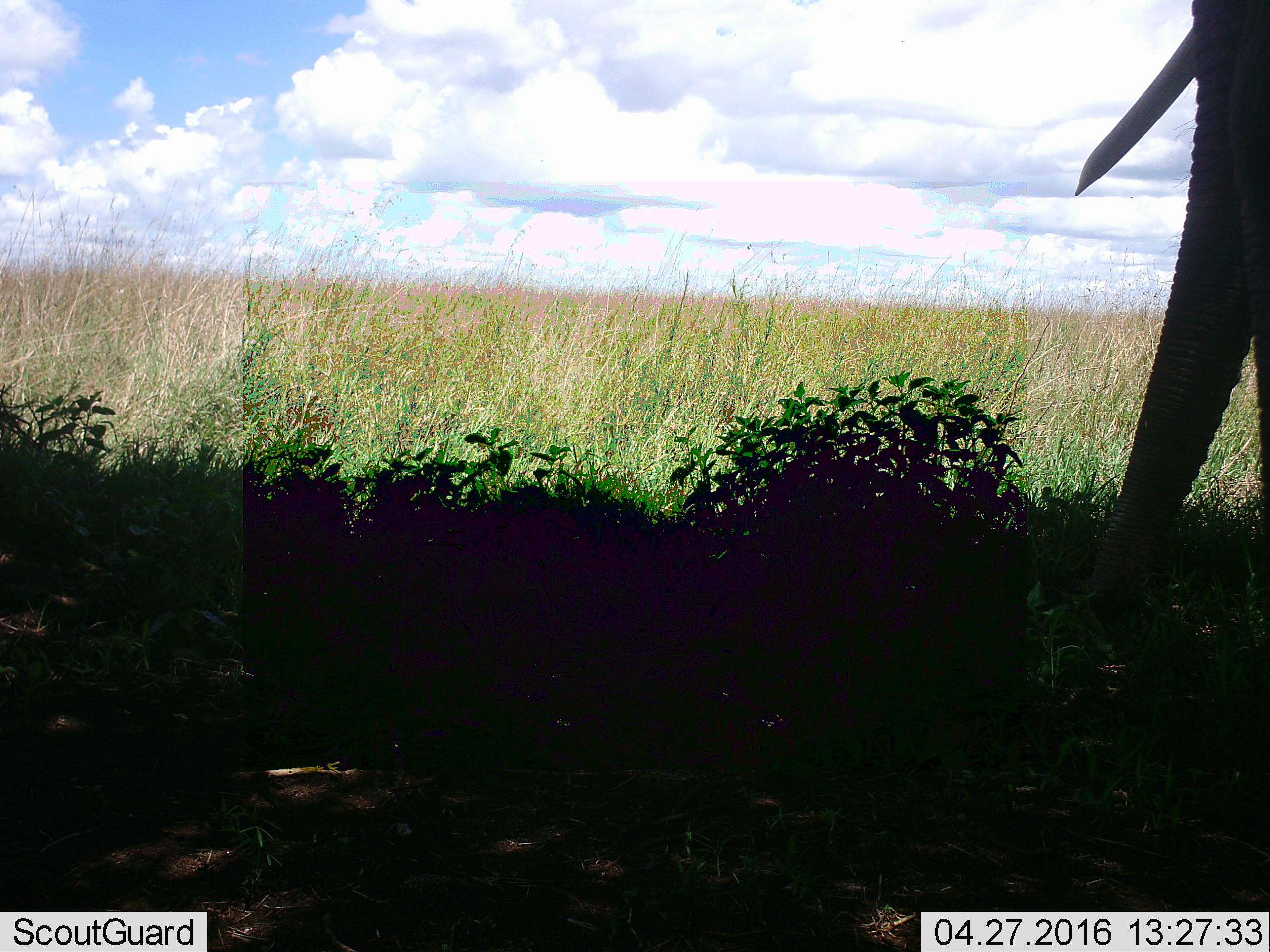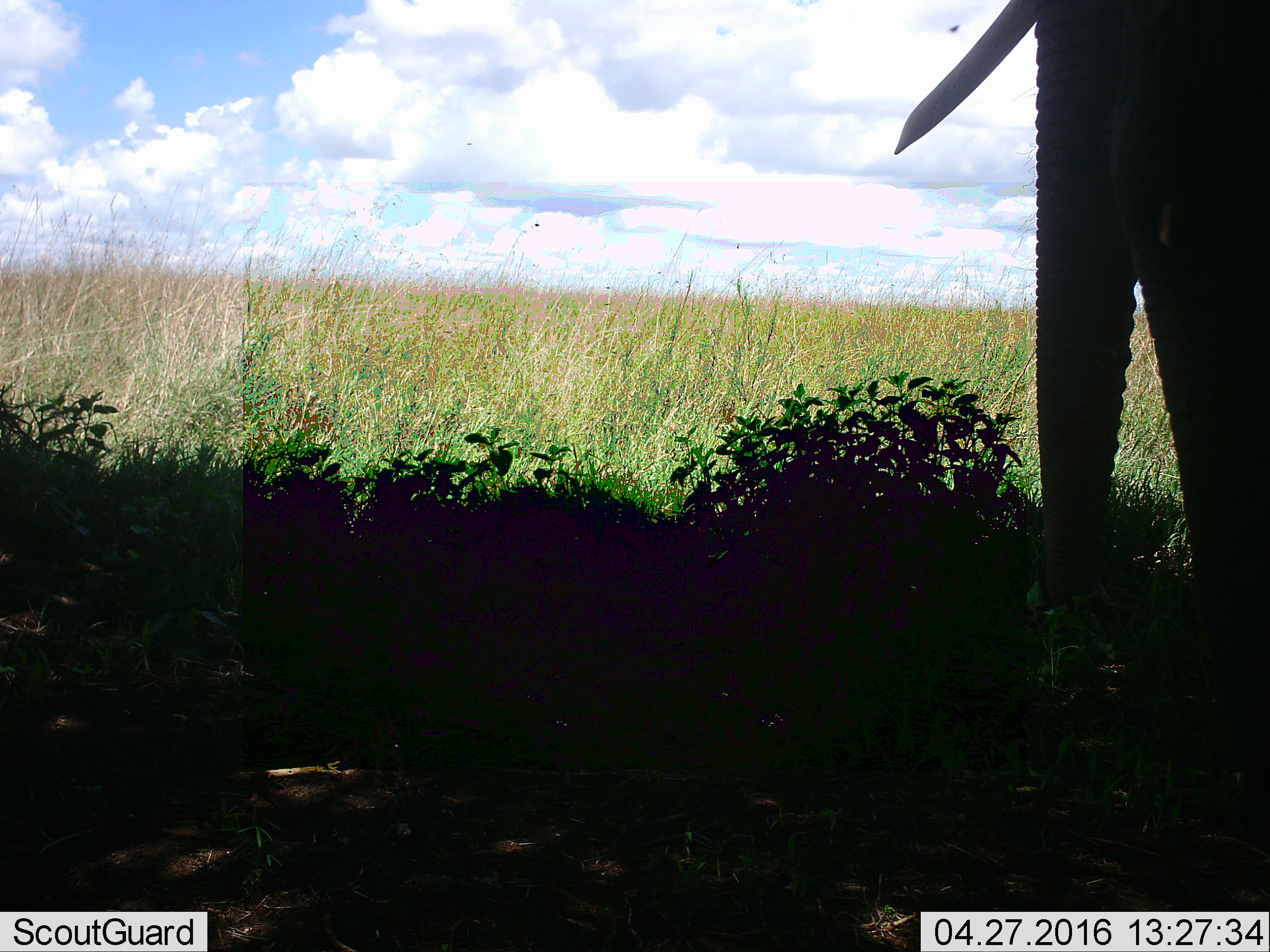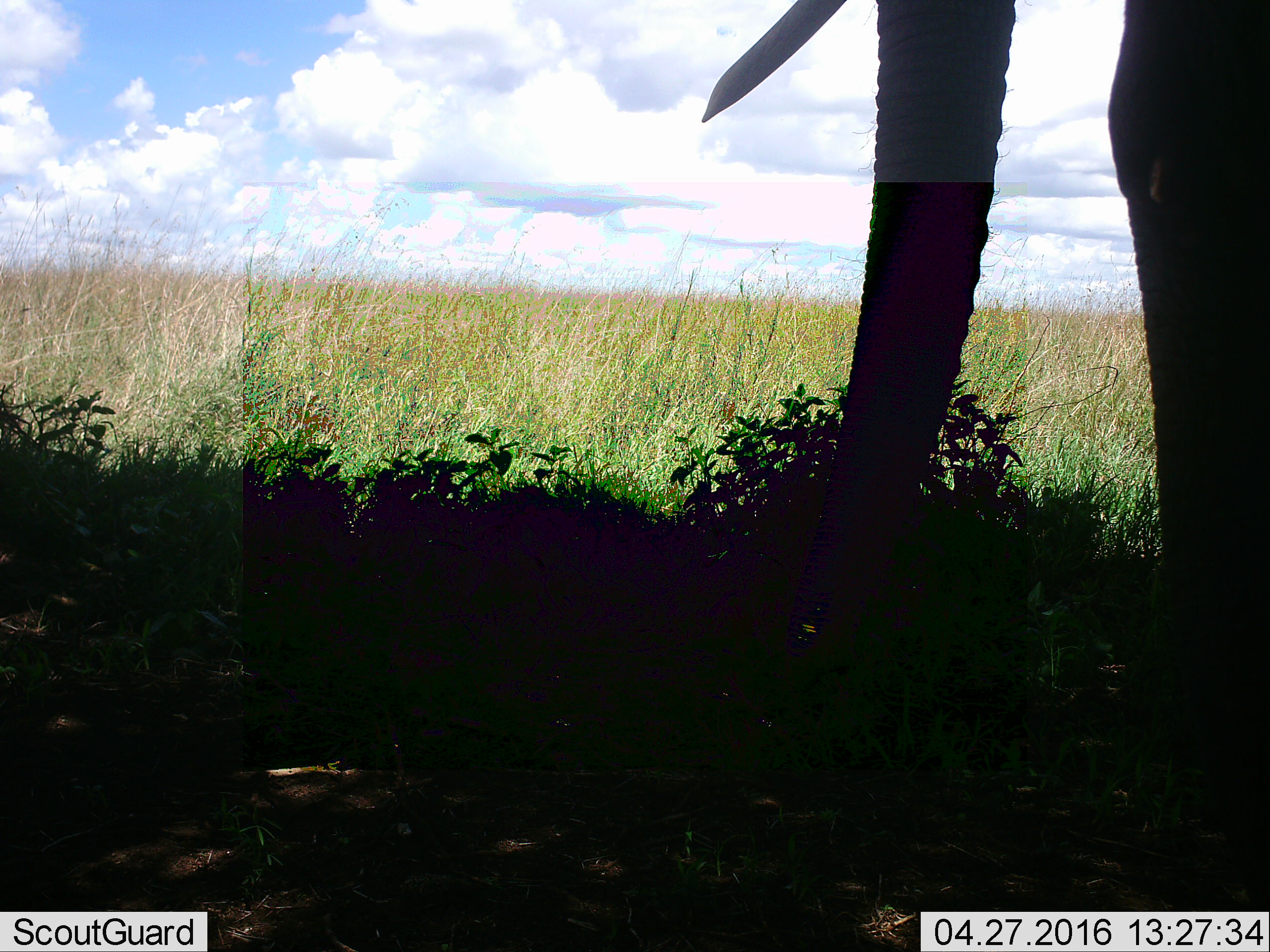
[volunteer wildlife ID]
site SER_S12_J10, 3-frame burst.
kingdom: Animalia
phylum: Chordata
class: Mammalia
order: Proboscidea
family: Elephantidae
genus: Loxodonta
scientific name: Loxodonta africana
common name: african bush elephant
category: elephant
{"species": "elephant (african bush elephant) (Loxodonta africana)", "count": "1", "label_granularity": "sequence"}